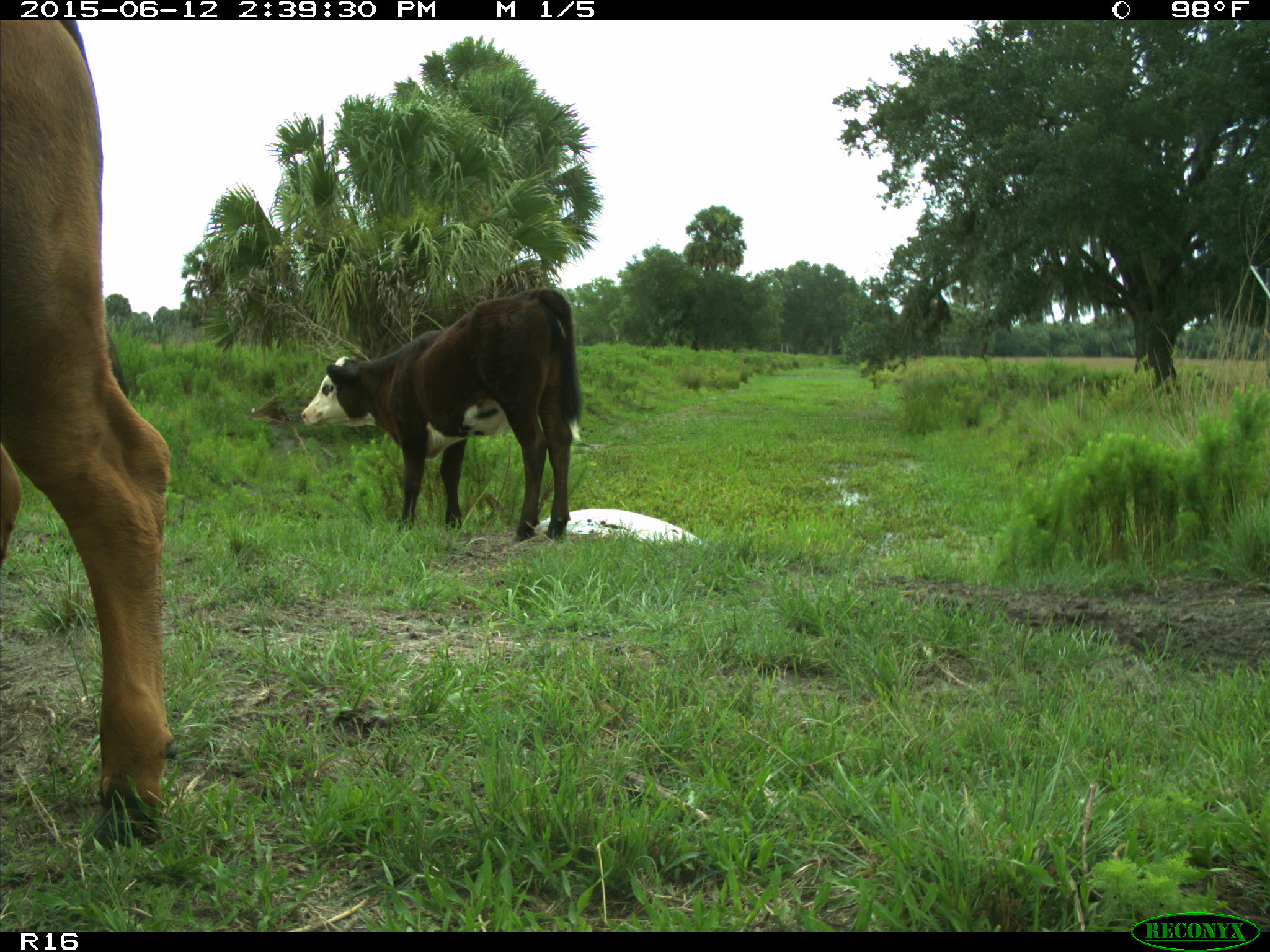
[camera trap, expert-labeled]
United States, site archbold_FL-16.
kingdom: Animalia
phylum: Chordata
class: Mammalia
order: Artiodactyla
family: Bovidae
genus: Bos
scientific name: Bos taurus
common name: domestic cow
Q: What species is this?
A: Bos taurus (domestic cow).